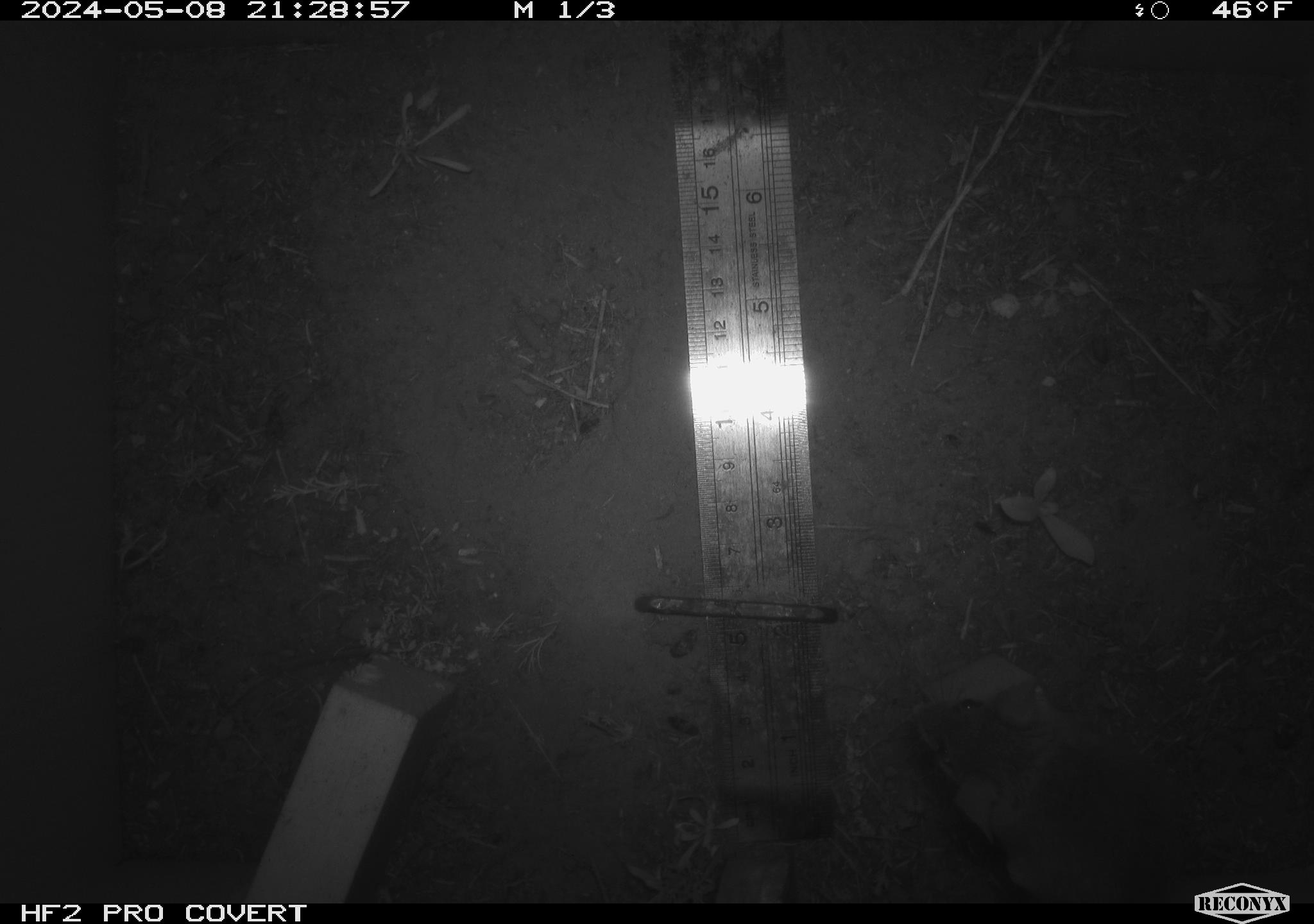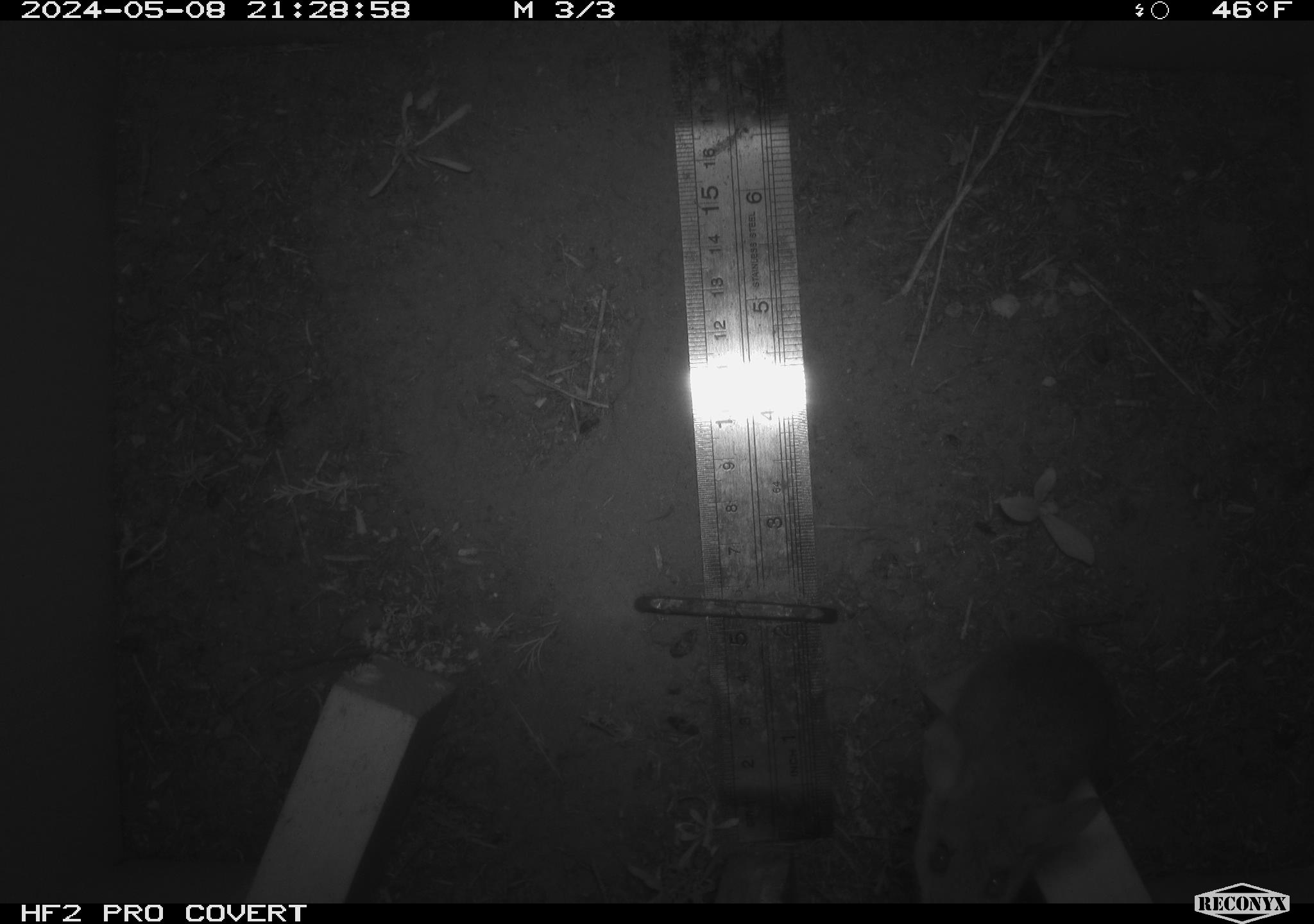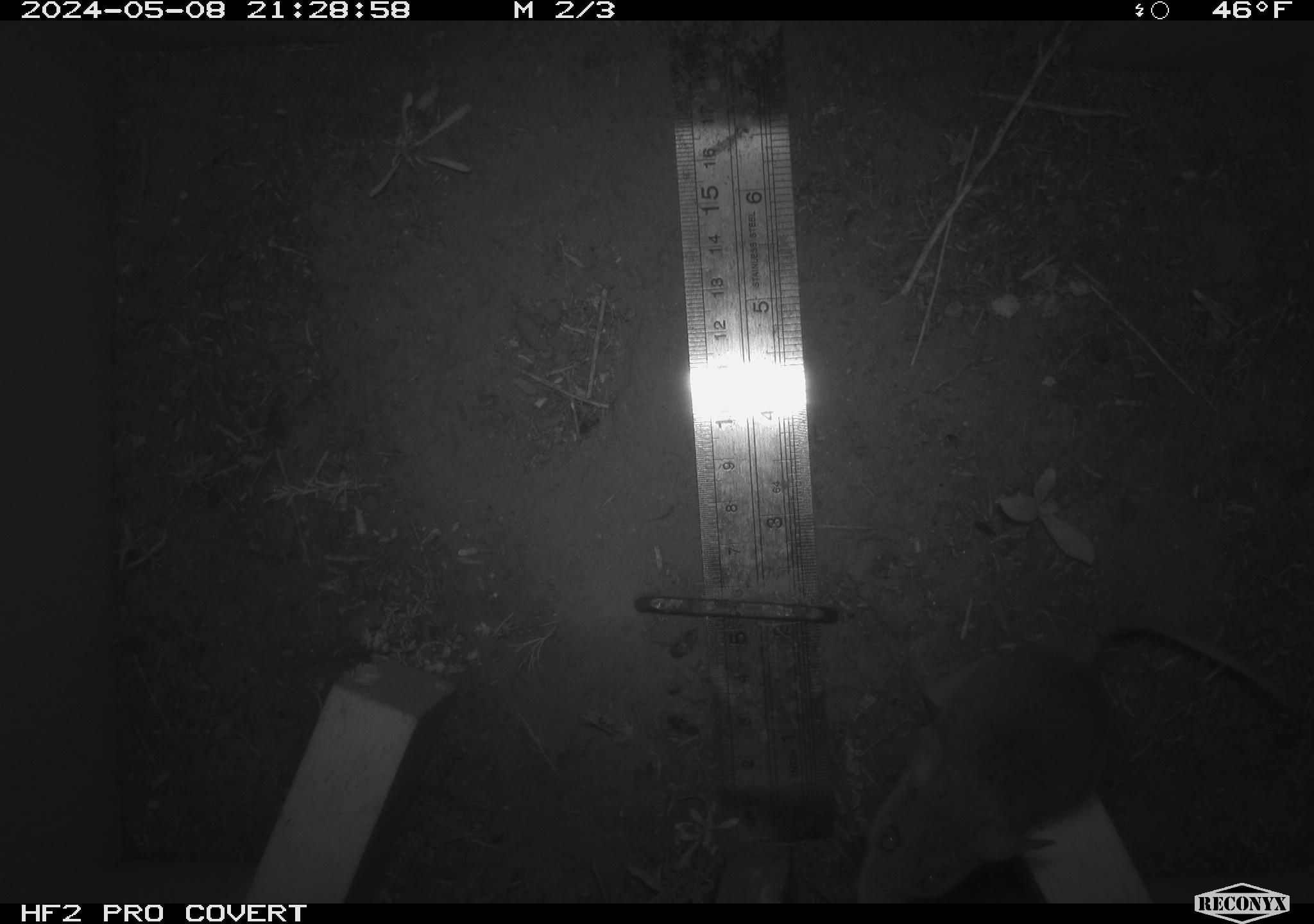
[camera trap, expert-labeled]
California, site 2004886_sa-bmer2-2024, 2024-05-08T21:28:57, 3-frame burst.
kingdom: Animalia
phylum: Chordata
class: Mammalia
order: Rodentia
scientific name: Rodentia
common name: mouse species